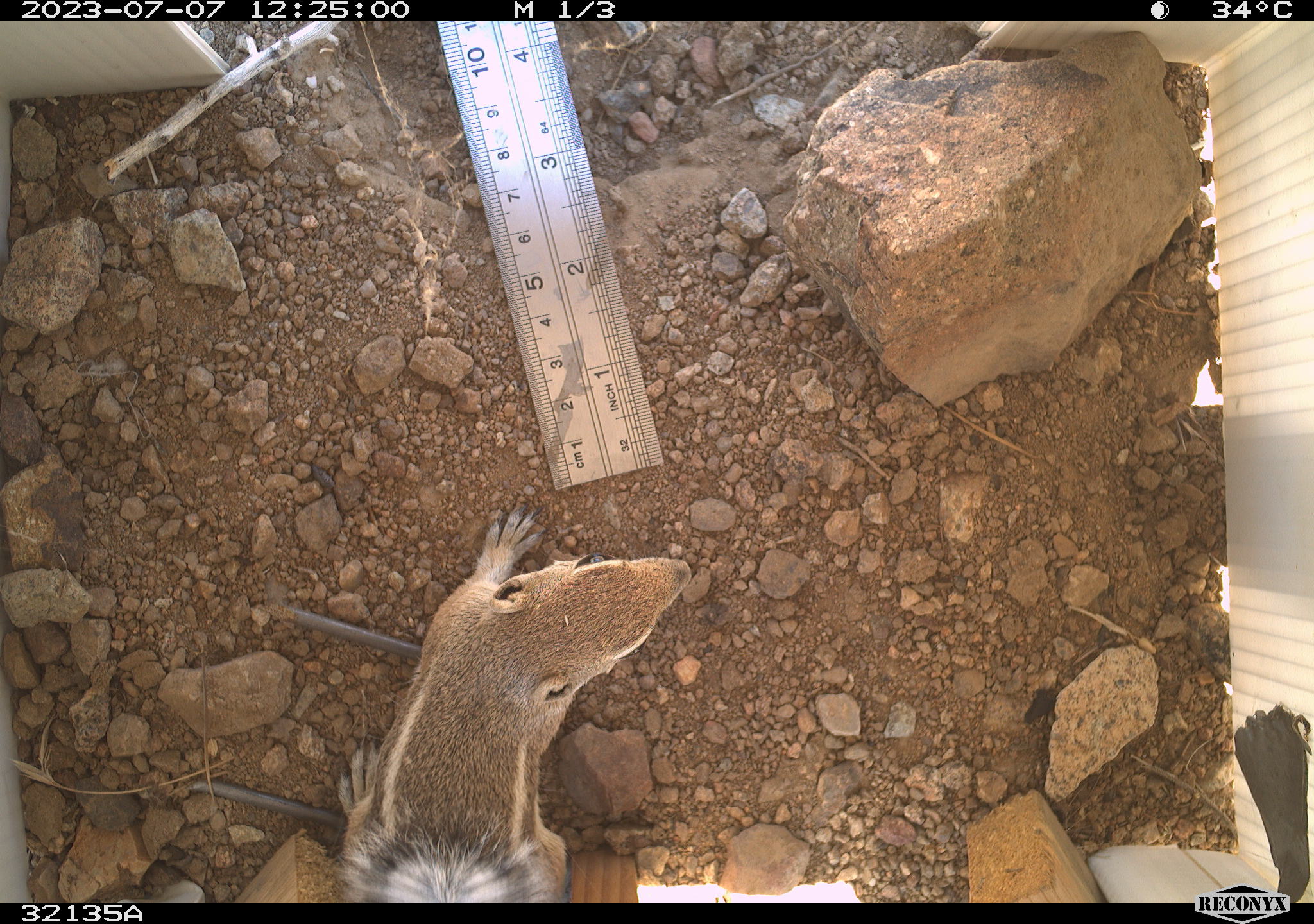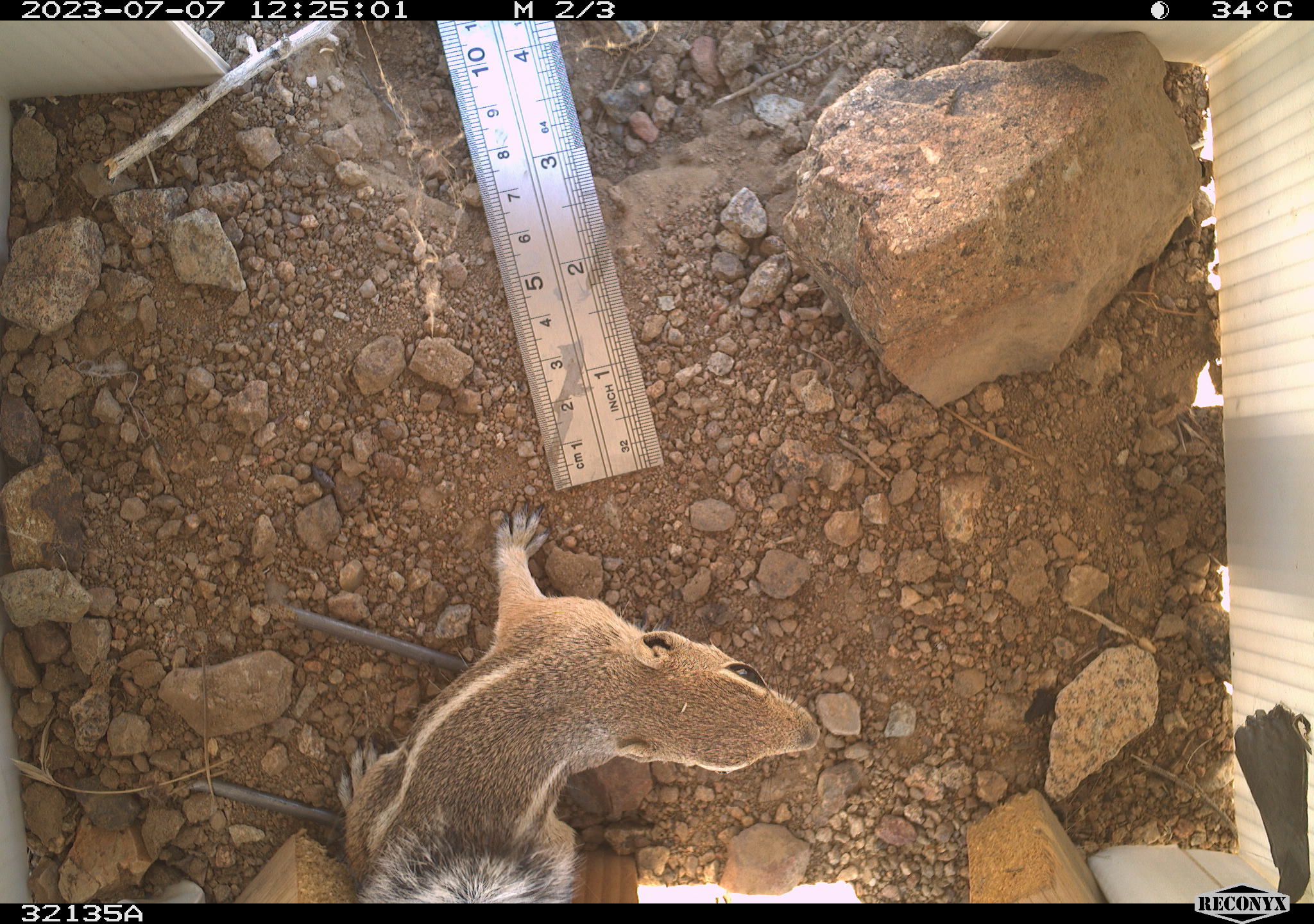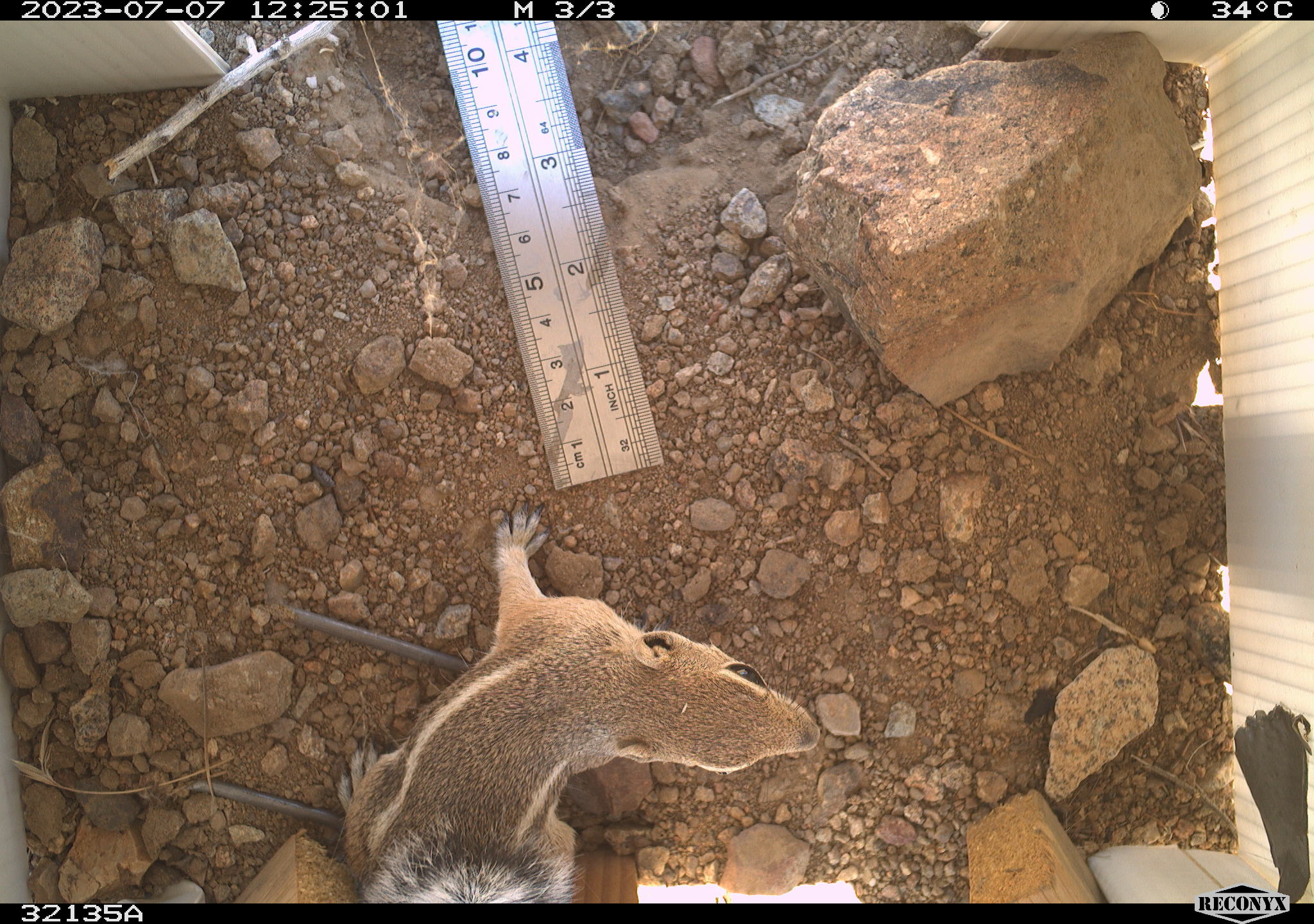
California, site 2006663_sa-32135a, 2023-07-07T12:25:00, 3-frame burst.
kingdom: Animalia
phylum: Chordata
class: Mammalia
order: Rodentia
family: Sciuridae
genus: Ammospermophilus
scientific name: Ammospermophilus leucurus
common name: white-tailed antelope squirrel